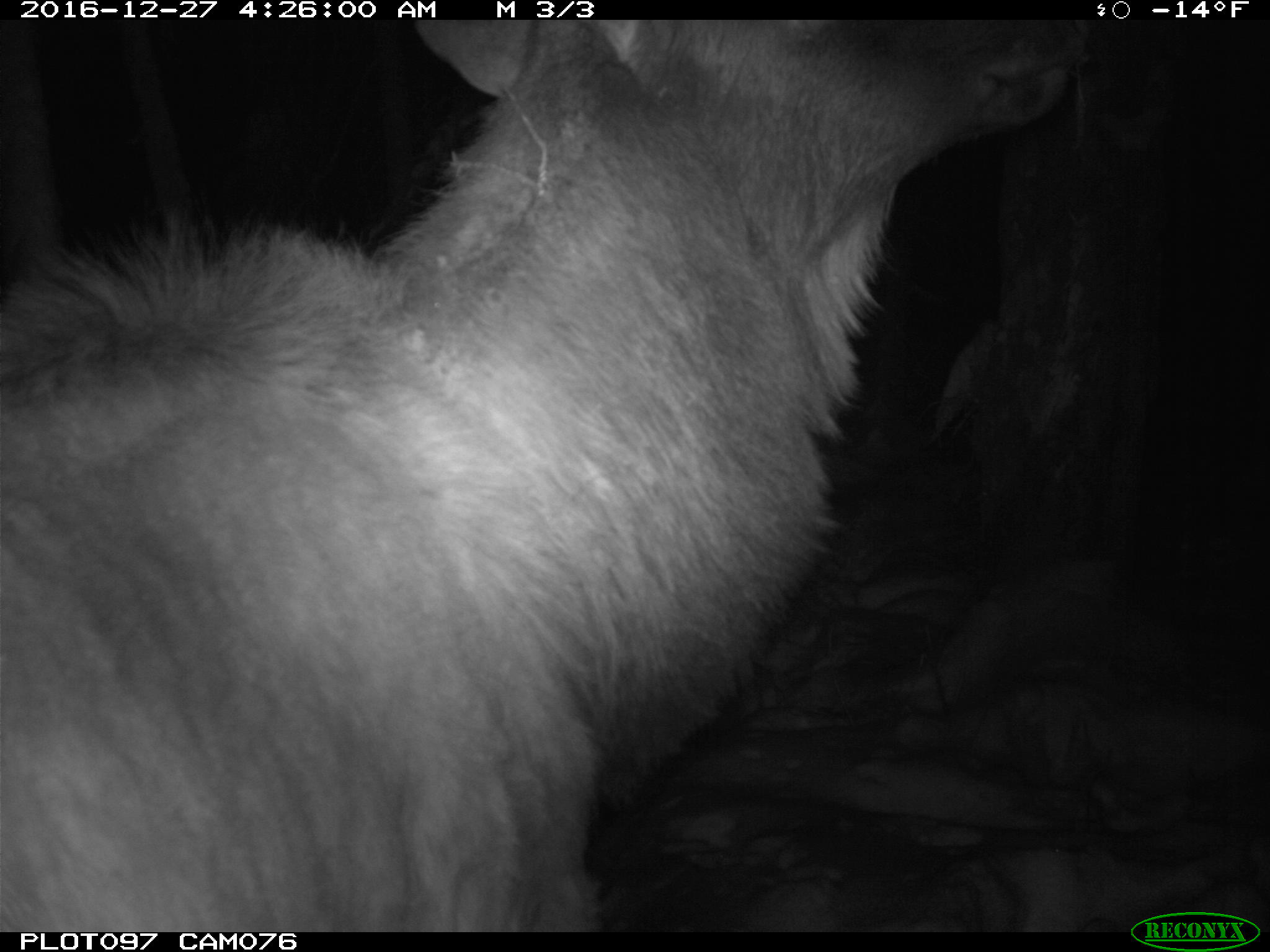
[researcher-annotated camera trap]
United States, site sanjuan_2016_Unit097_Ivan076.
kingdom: Animalia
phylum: Chordata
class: Mammalia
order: Artiodactyla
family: Cervidae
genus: Cervus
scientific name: Cervus elaphus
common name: red deer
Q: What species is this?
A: Cervus elaphus (red deer).